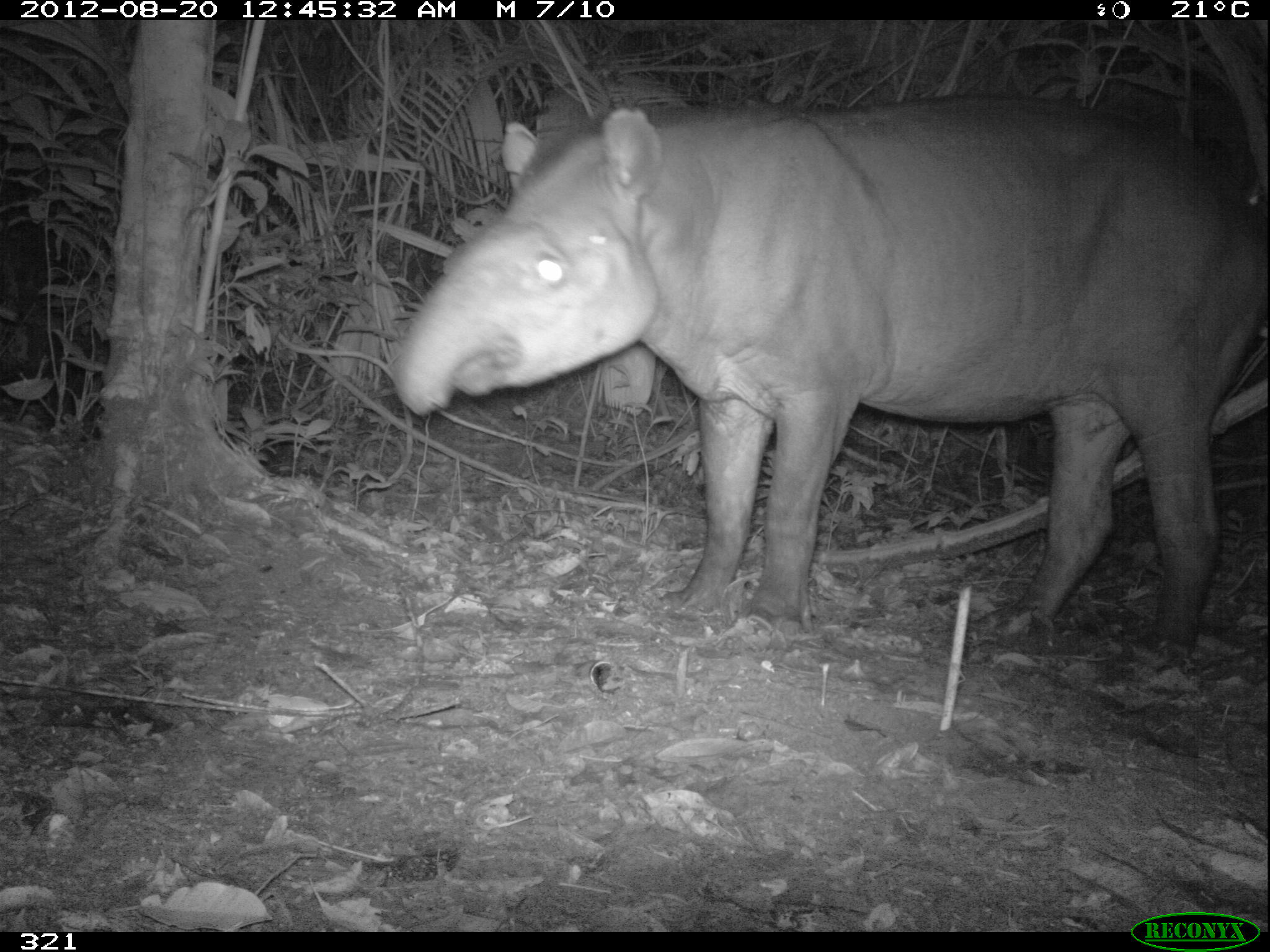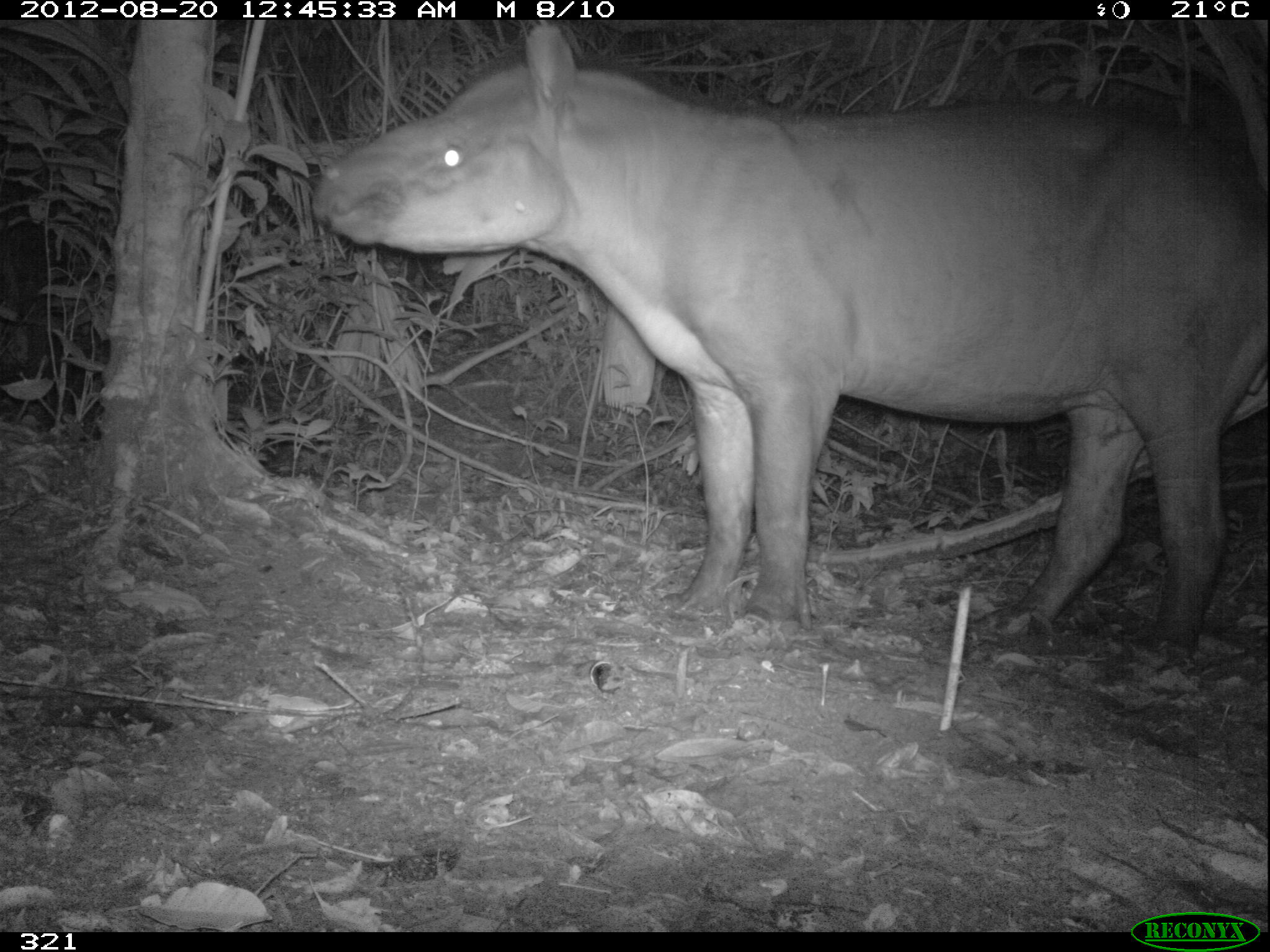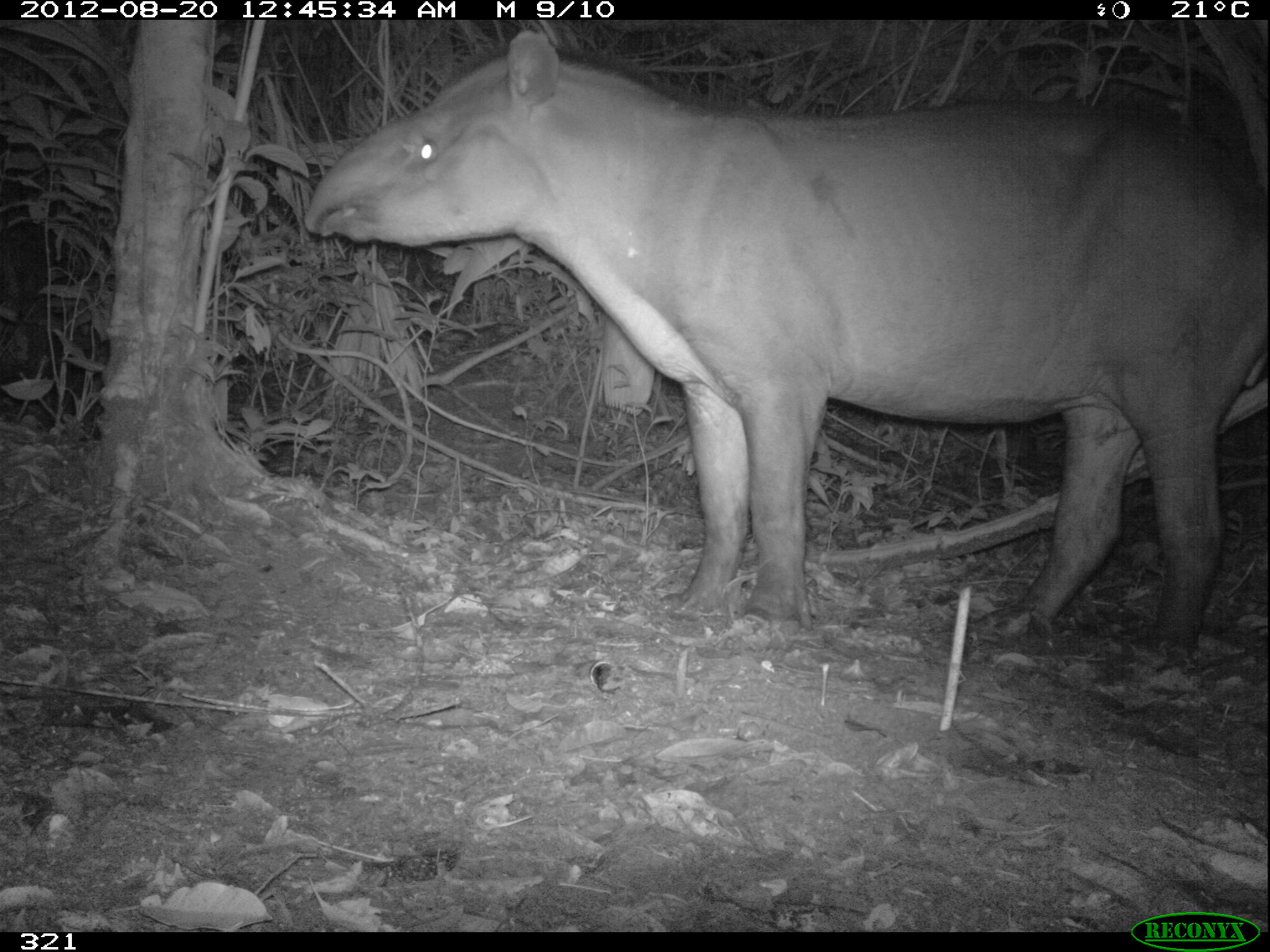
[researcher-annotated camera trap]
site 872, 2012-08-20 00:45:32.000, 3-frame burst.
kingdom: Animalia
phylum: Chordata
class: Mammalia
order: Perissodactyla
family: Tapiridae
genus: Tapirus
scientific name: Tapirus terrestris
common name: south american tapir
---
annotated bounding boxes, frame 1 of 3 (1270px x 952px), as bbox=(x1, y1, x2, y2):
tapirus terrestris: bbox=(387, 92, 1264, 670)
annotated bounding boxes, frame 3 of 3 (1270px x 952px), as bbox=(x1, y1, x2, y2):
tapirus terrestris: bbox=(298, 24, 1264, 673)